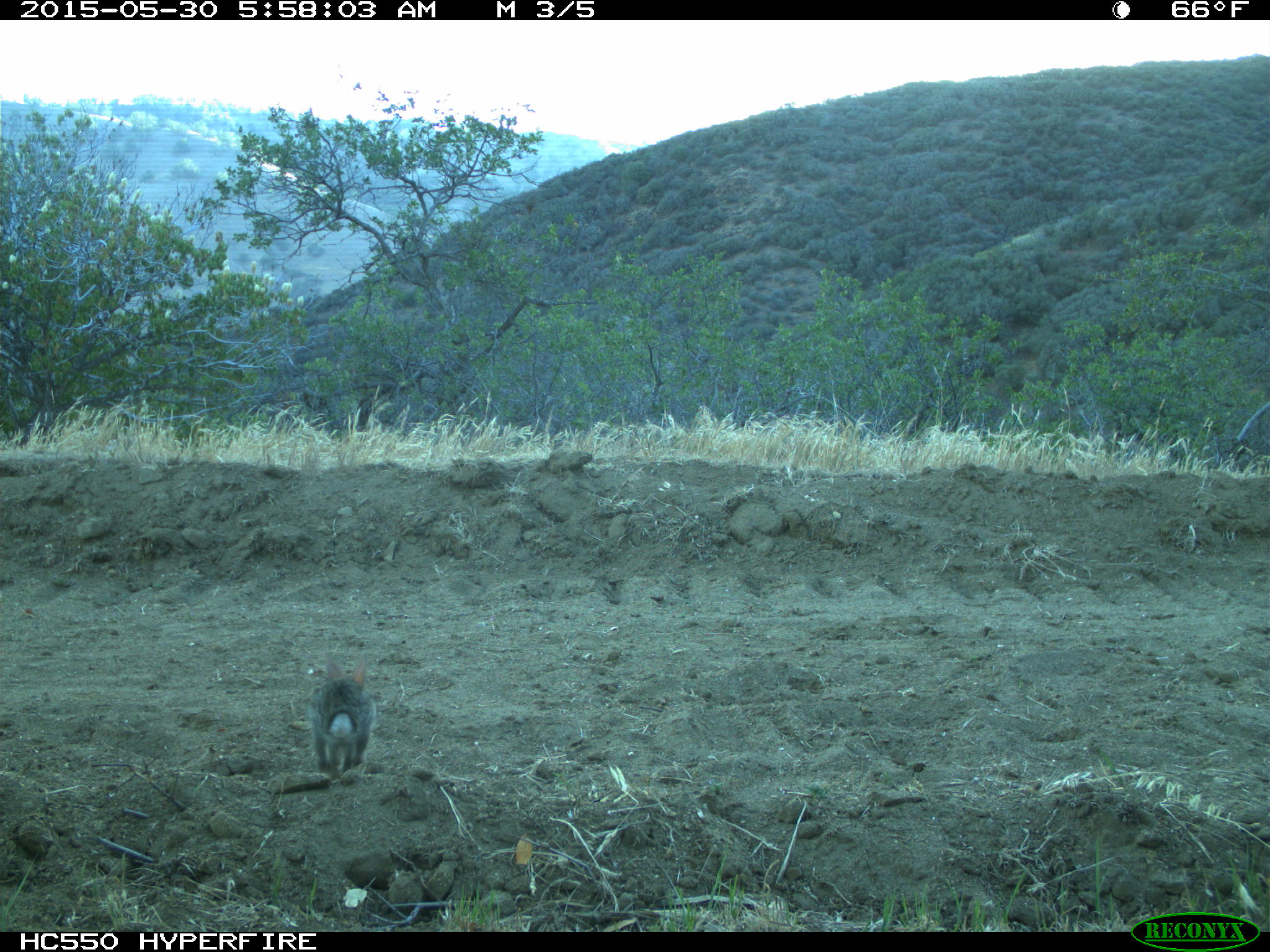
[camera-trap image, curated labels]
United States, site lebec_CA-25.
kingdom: Animalia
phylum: Chordata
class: Mammalia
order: Lagomorpha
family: Leporidae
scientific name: Leporidae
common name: rabbits and hares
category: unidentified rabbit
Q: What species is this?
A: Unidentified rabbit (rabbits and hares) (Leporidae).